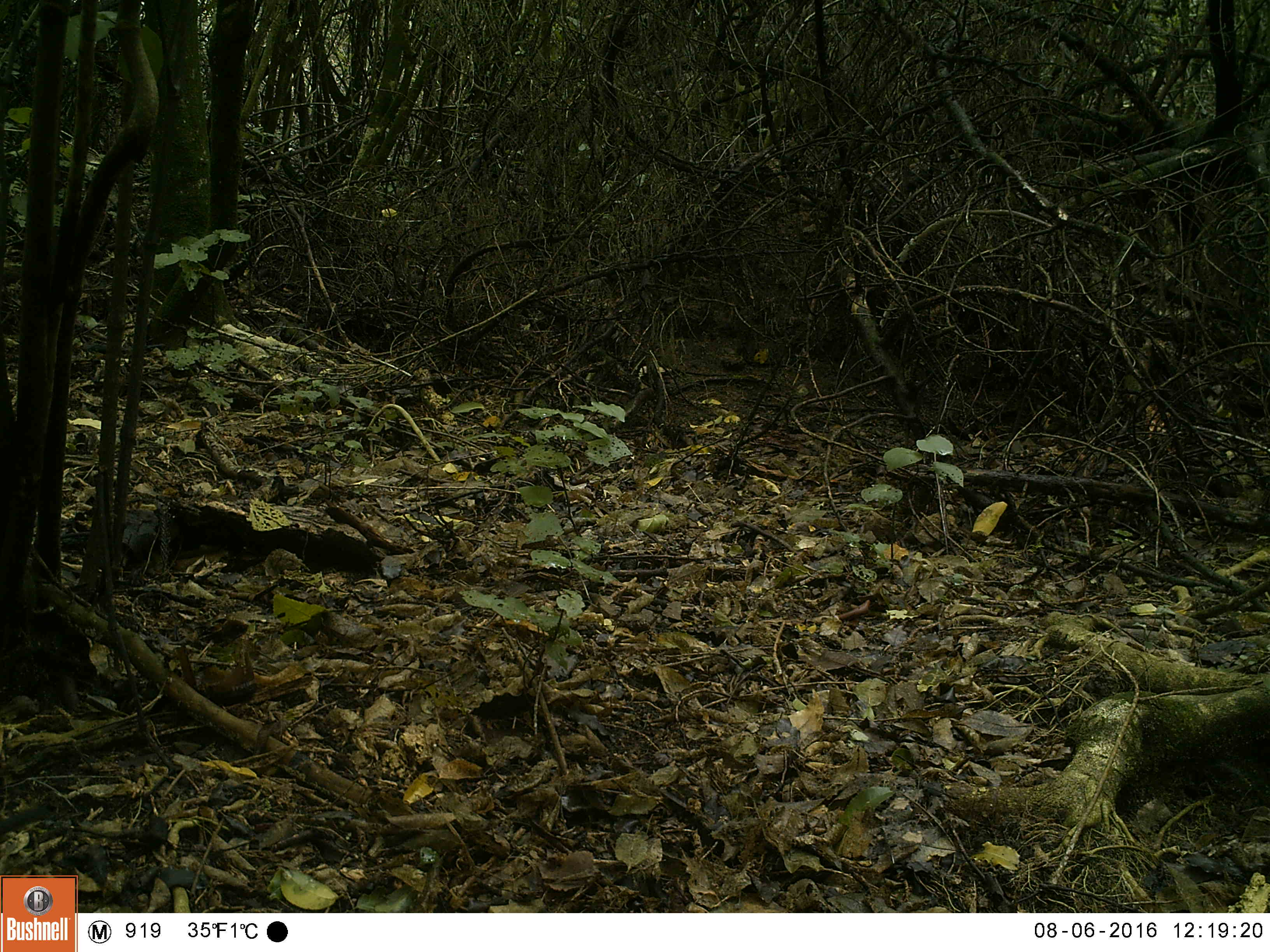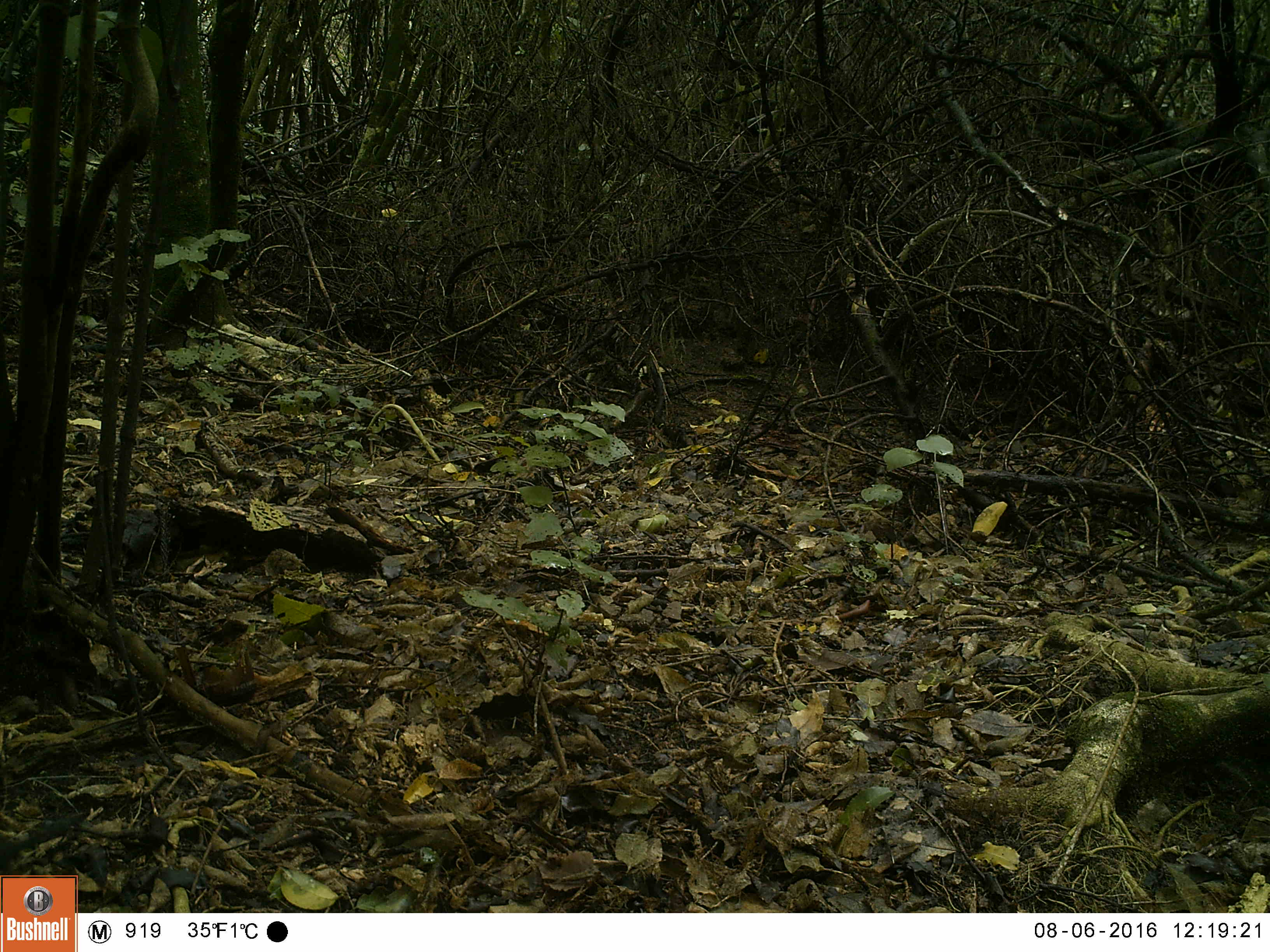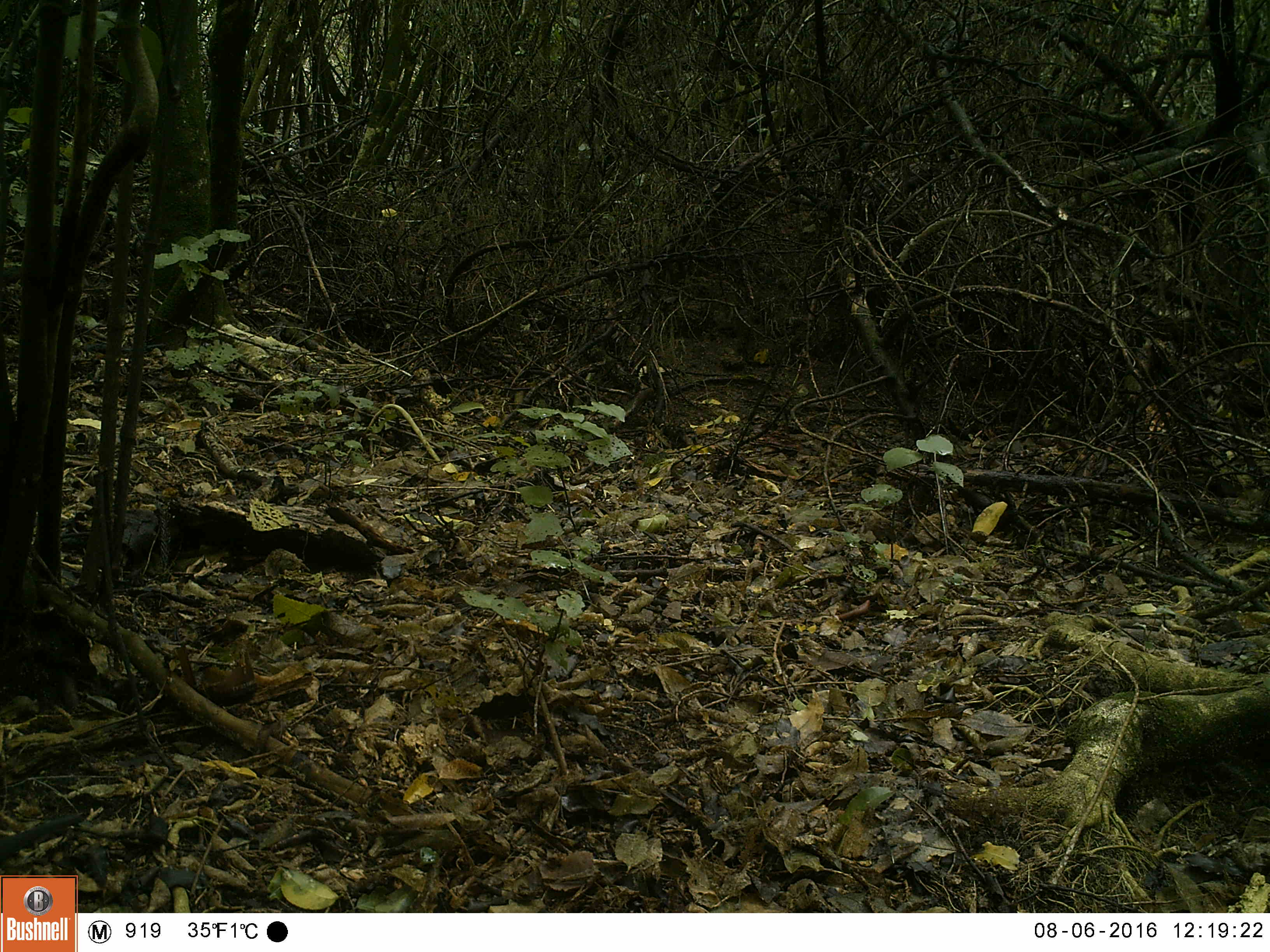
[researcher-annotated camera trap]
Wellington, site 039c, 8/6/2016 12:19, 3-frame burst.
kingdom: Animalia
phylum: Chordata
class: Aves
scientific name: Aves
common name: bird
Bird (Aves).